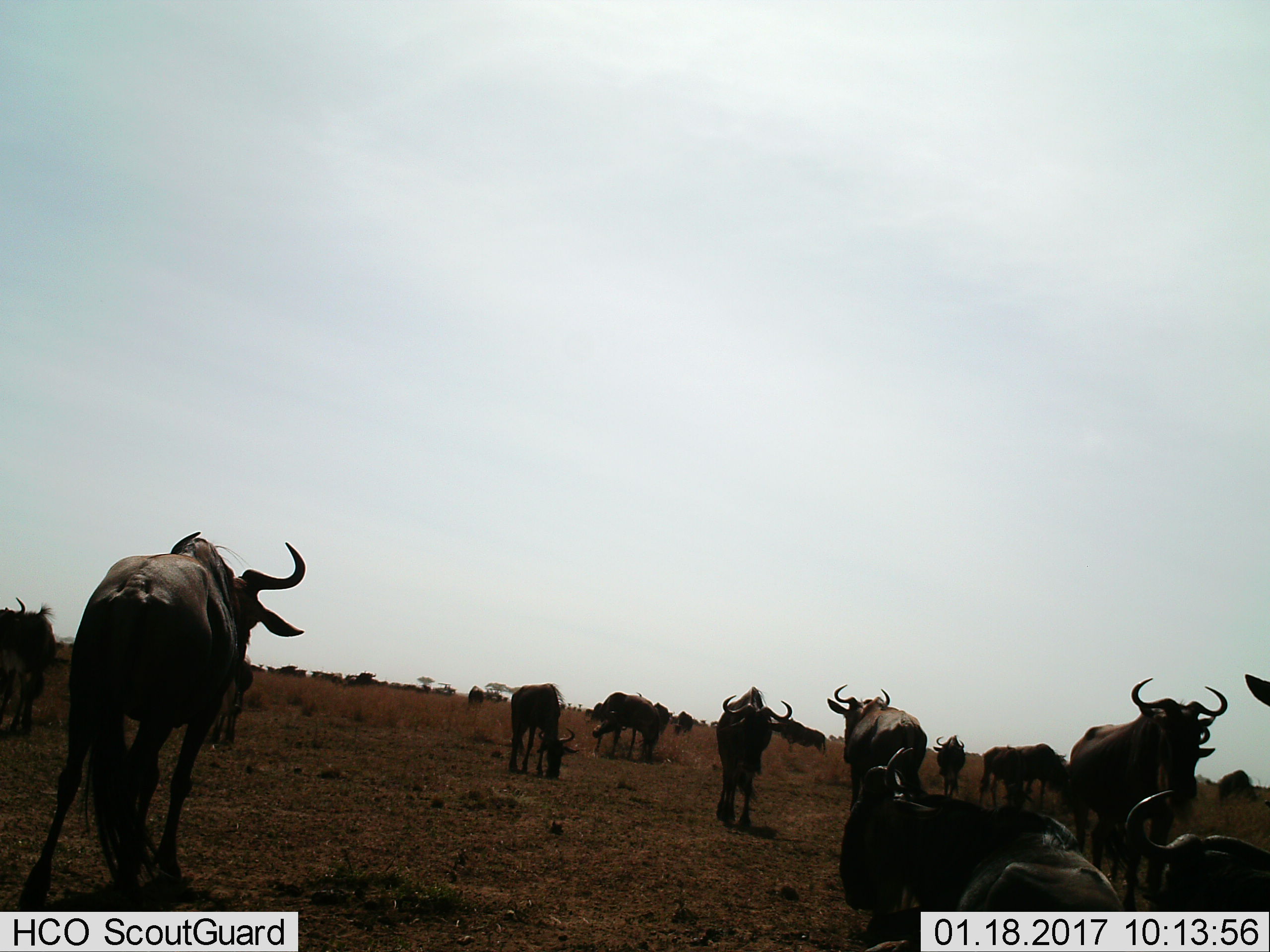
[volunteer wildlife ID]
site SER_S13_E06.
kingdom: Animalia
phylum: Chordata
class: Mammalia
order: Artiodactyla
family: Bovidae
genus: Connochaetes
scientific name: Connochaetes taurinus taurinus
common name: blue wildebeest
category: wildebeestblue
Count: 11-50.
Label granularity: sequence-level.